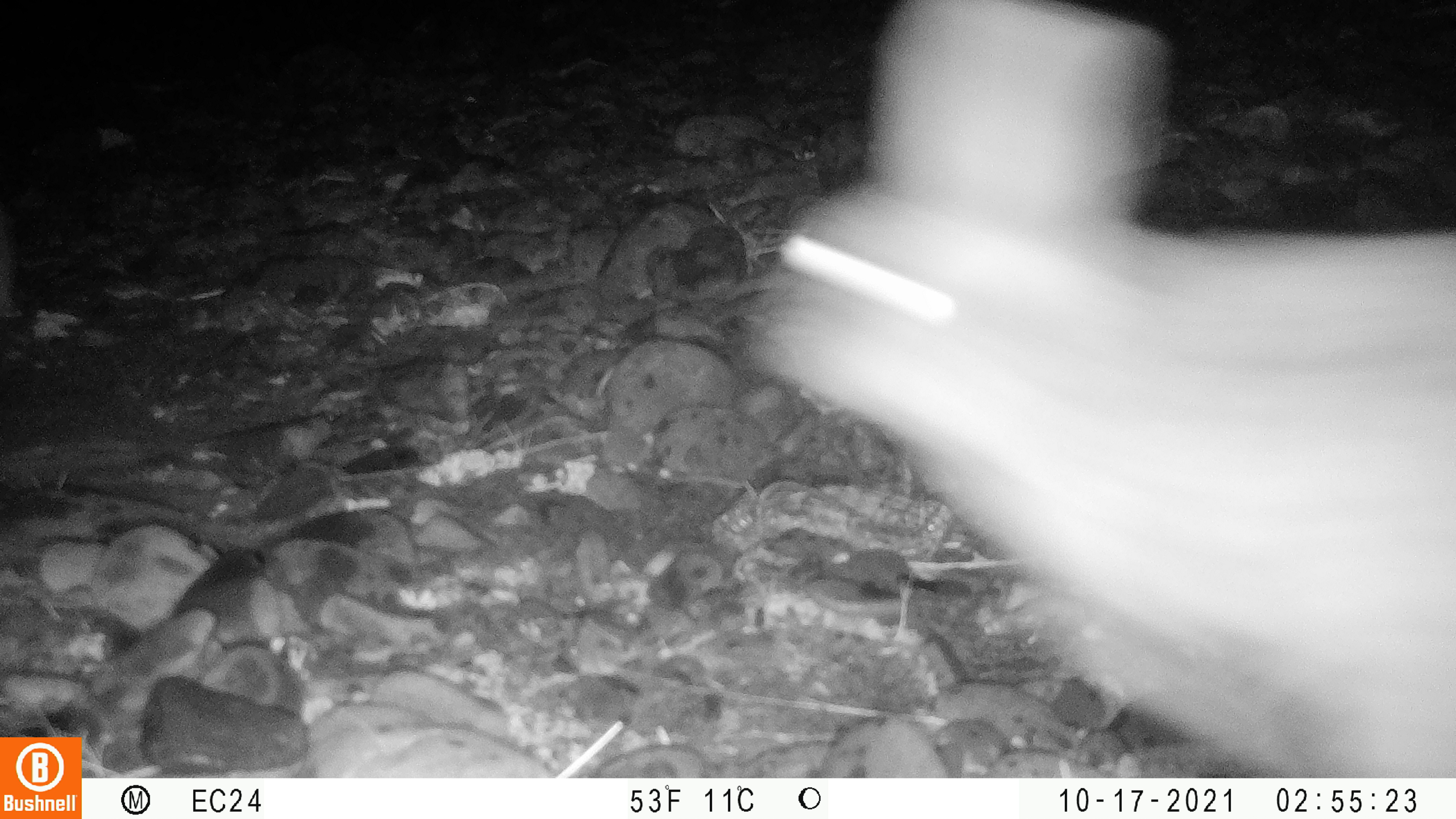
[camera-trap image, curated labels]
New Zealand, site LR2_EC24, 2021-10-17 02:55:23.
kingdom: Animalia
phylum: Chordata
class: Mammalia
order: Lagomorpha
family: Leporidae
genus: Oryctolagus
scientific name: Oryctolagus cuniculus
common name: european rabbit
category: rabbit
Rabbit (european rabbit) (Oryctolagus cuniculus).